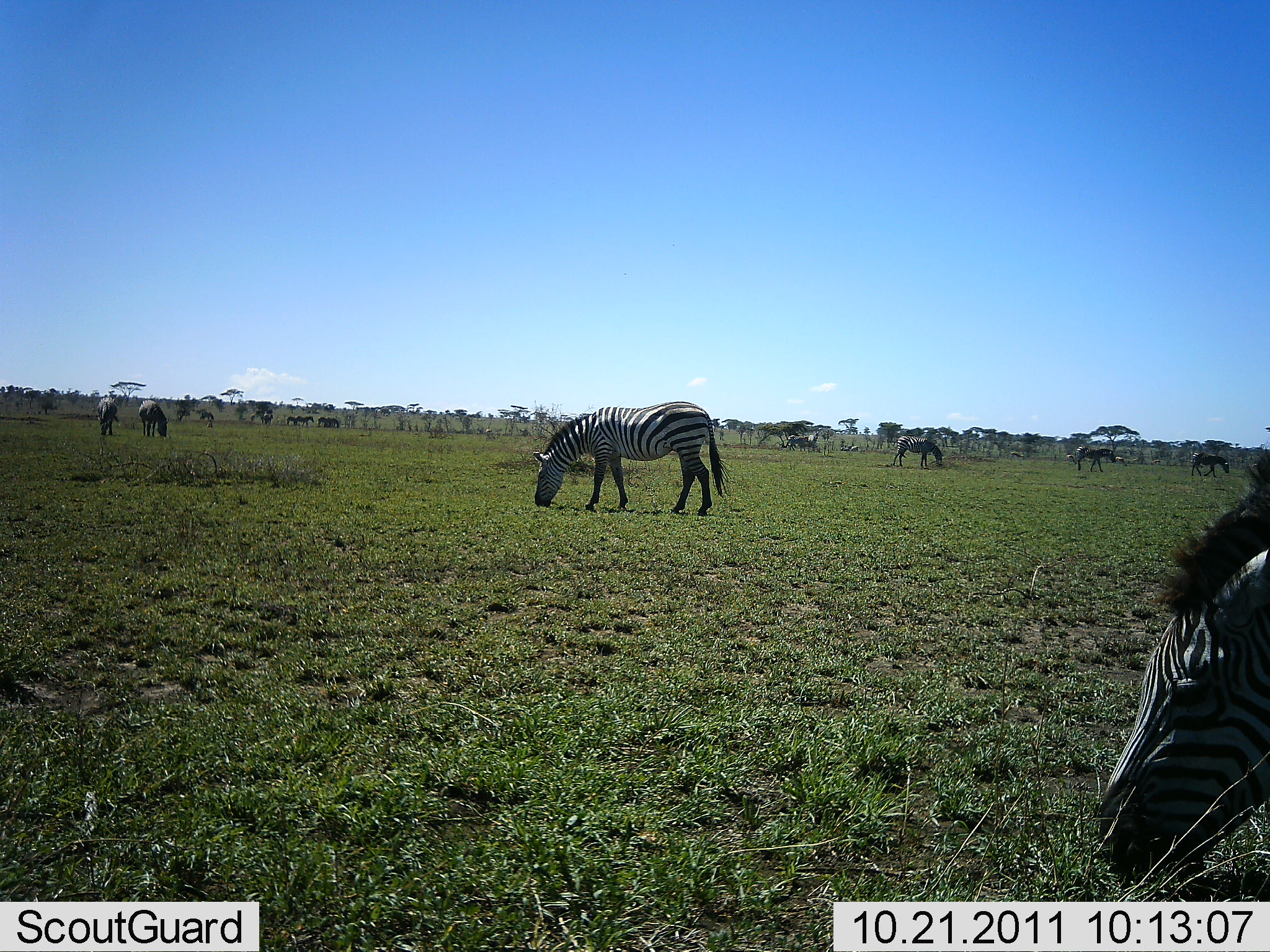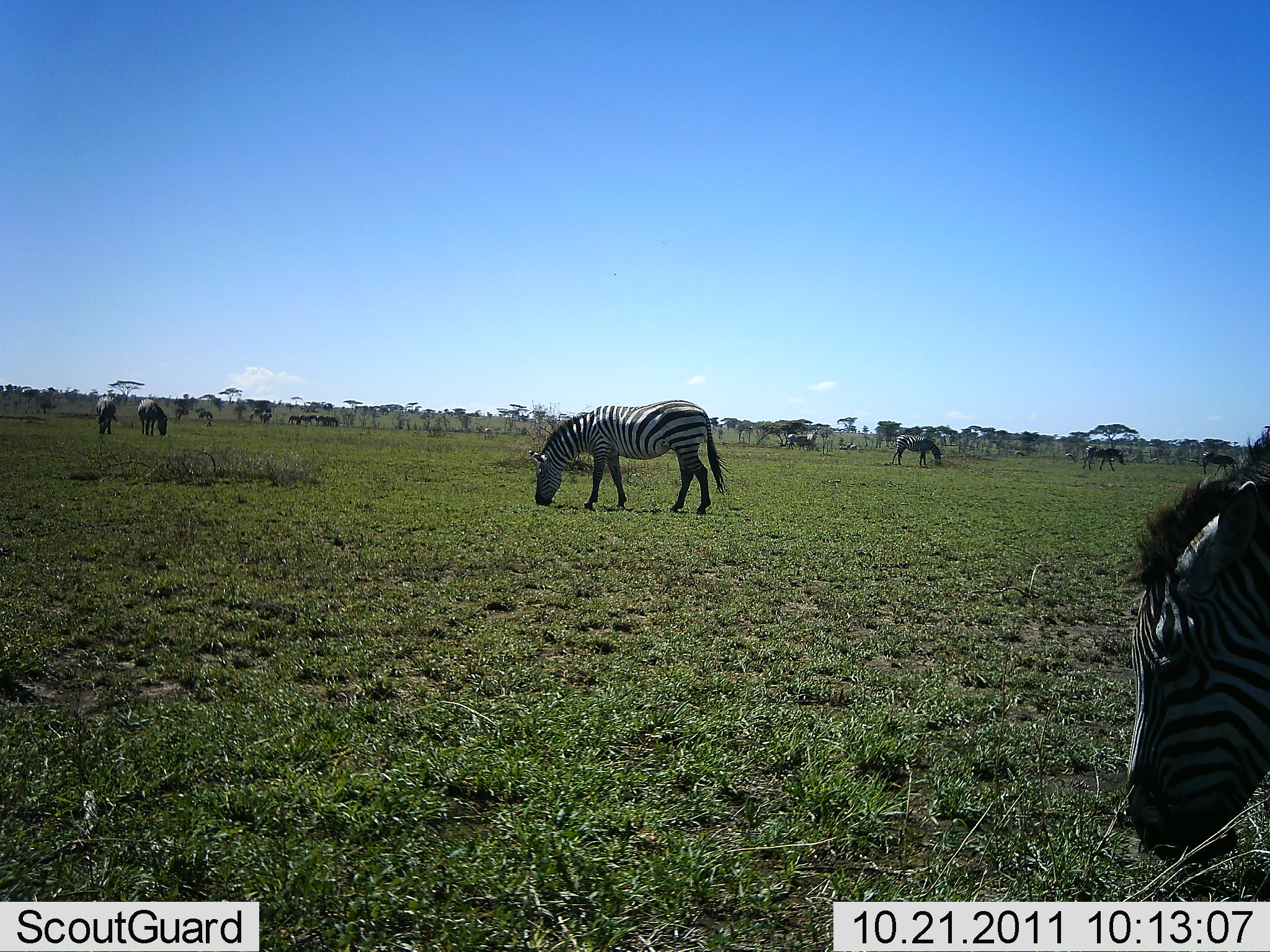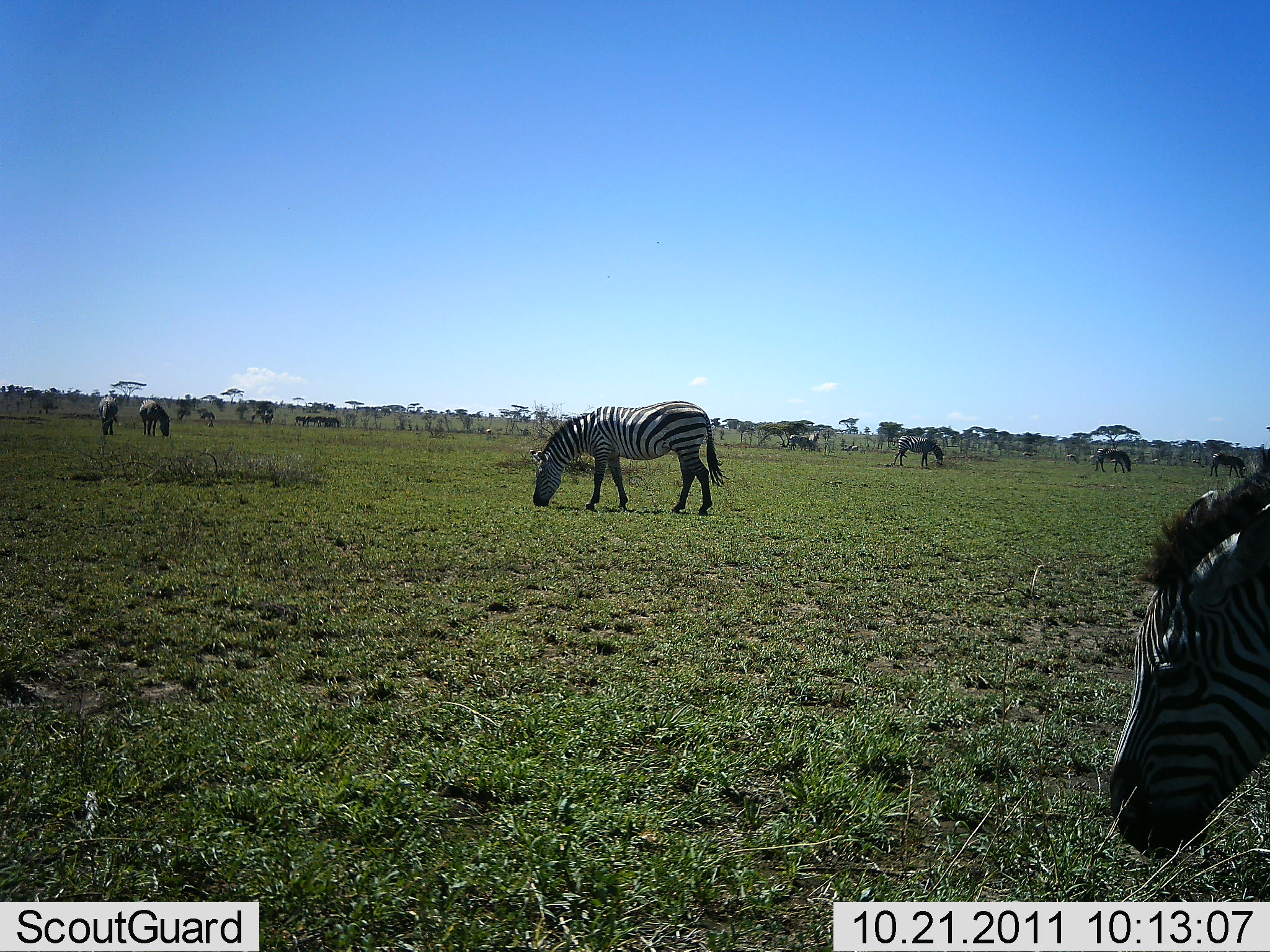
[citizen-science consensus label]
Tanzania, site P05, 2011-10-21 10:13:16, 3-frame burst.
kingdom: Animalia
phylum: Chordata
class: Mammalia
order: Perissodactyla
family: Equidae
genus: Equus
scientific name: Equus quagga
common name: plains zebra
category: zebra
Zebra (plains zebra) (Equus quagga), count 11-50. Behavior (volunteer vote fractions): standing 31%, resting 0%, moving 31%, interacting 0%. Young present (vote fraction): 0%. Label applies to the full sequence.